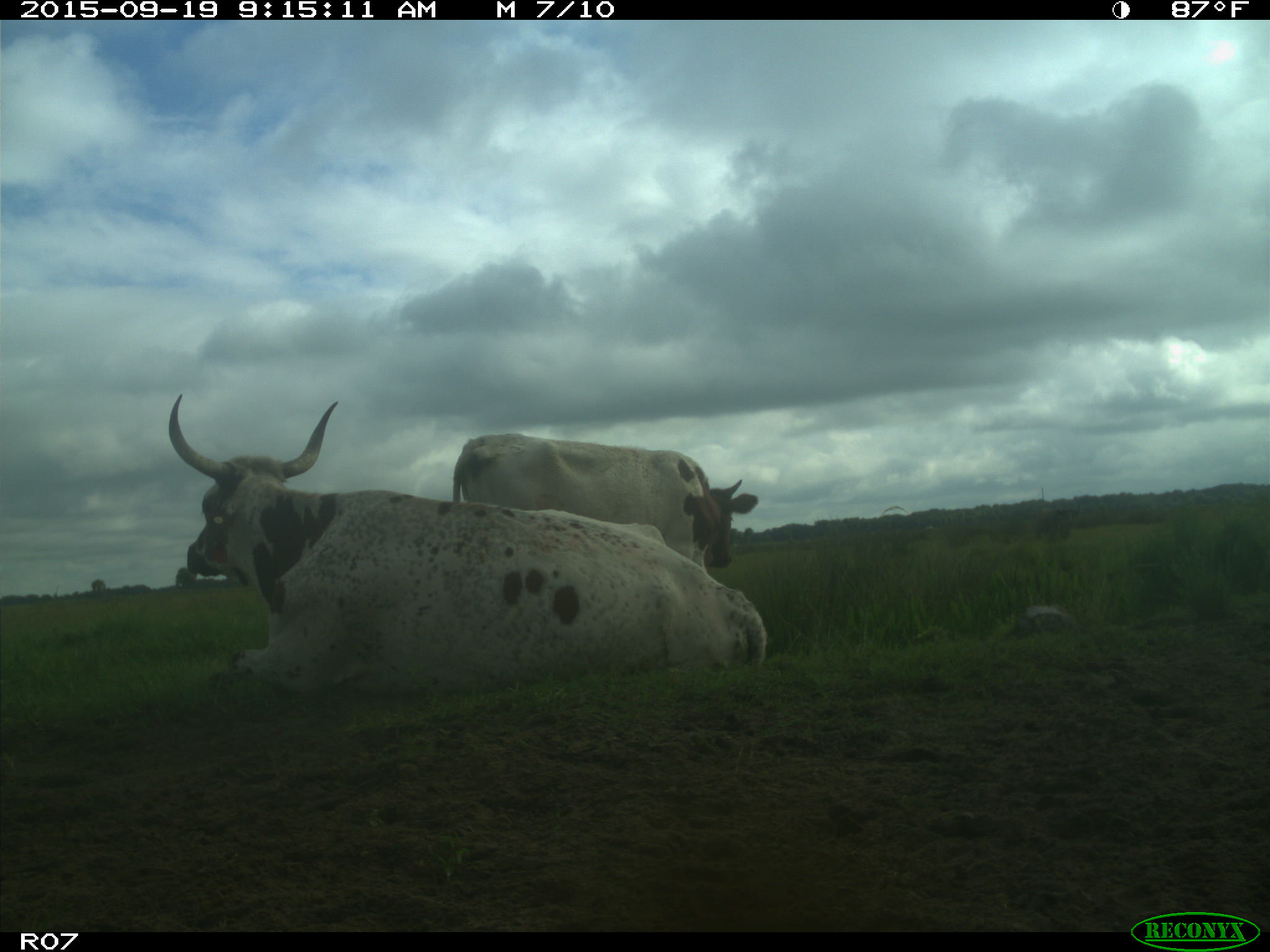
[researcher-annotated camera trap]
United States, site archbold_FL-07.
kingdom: Animalia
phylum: Chordata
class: Mammalia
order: Artiodactyla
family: Bovidae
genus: Bos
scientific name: Bos taurus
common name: domestic cow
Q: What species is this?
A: Bos taurus (domestic cow).